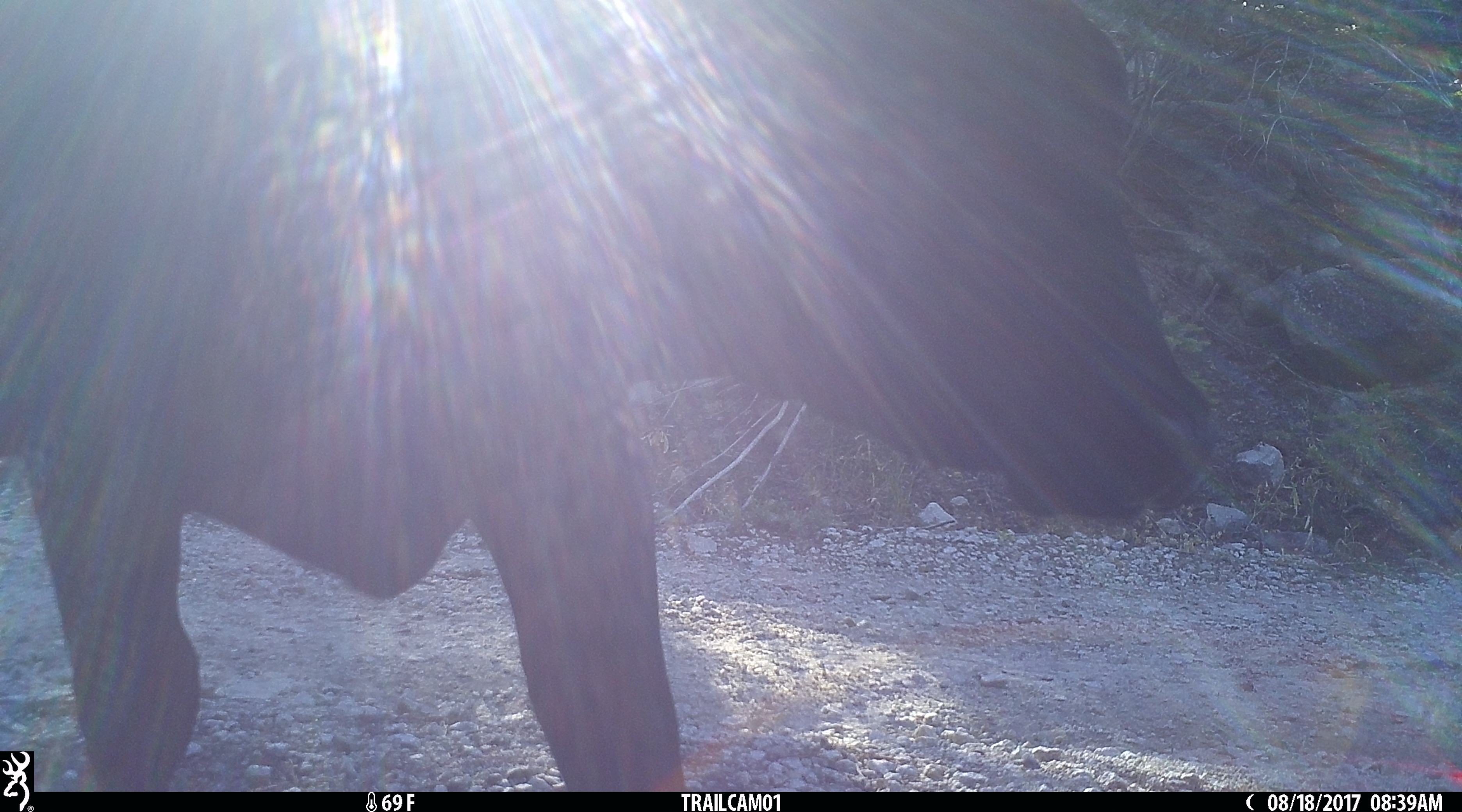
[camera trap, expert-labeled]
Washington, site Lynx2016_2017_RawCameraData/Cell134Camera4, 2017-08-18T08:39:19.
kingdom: Animalia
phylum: Chordata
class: Mammalia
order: Artiodactyla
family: Bovidae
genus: Bos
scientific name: Bos taurus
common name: domestic cattle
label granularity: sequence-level